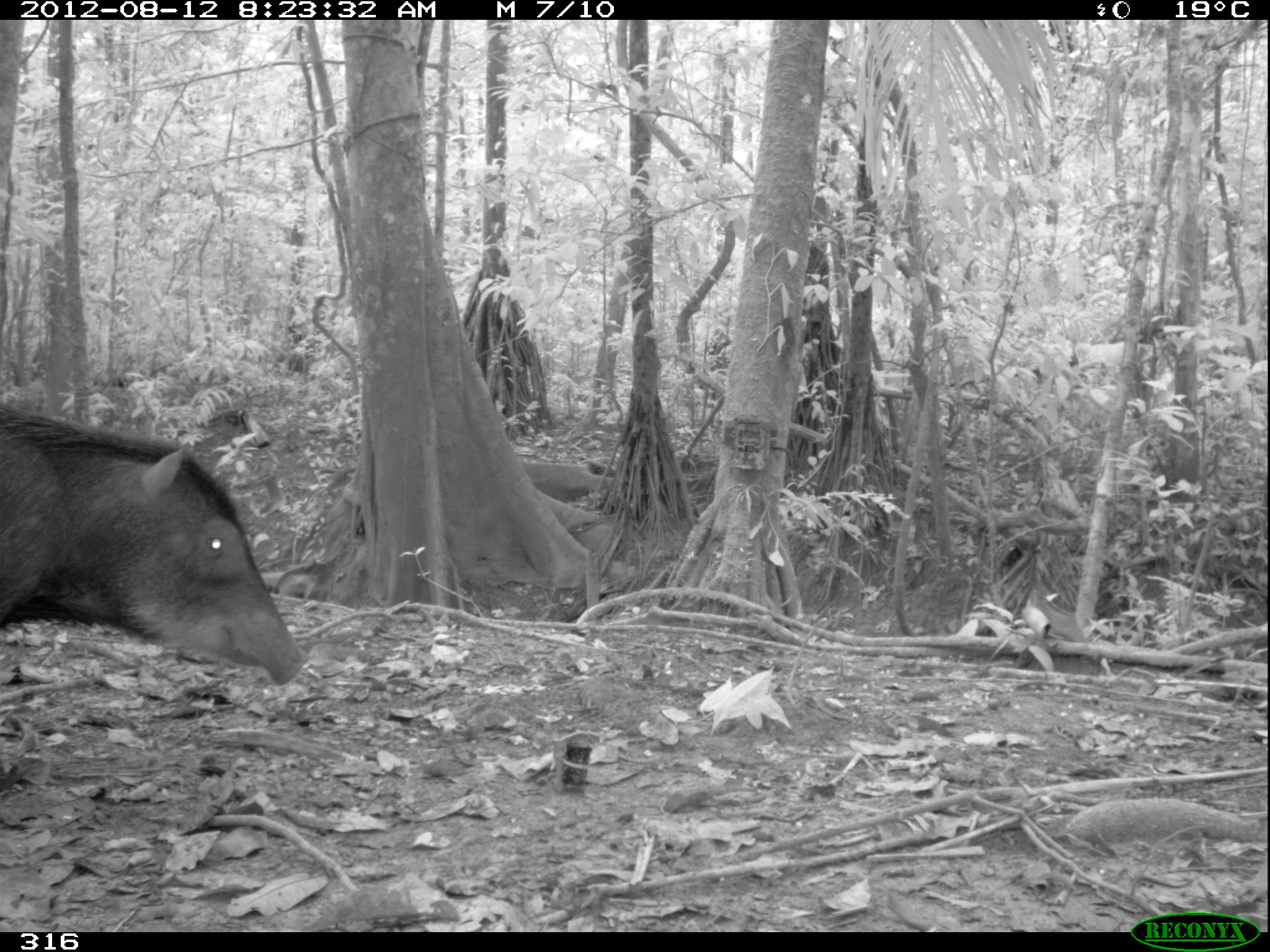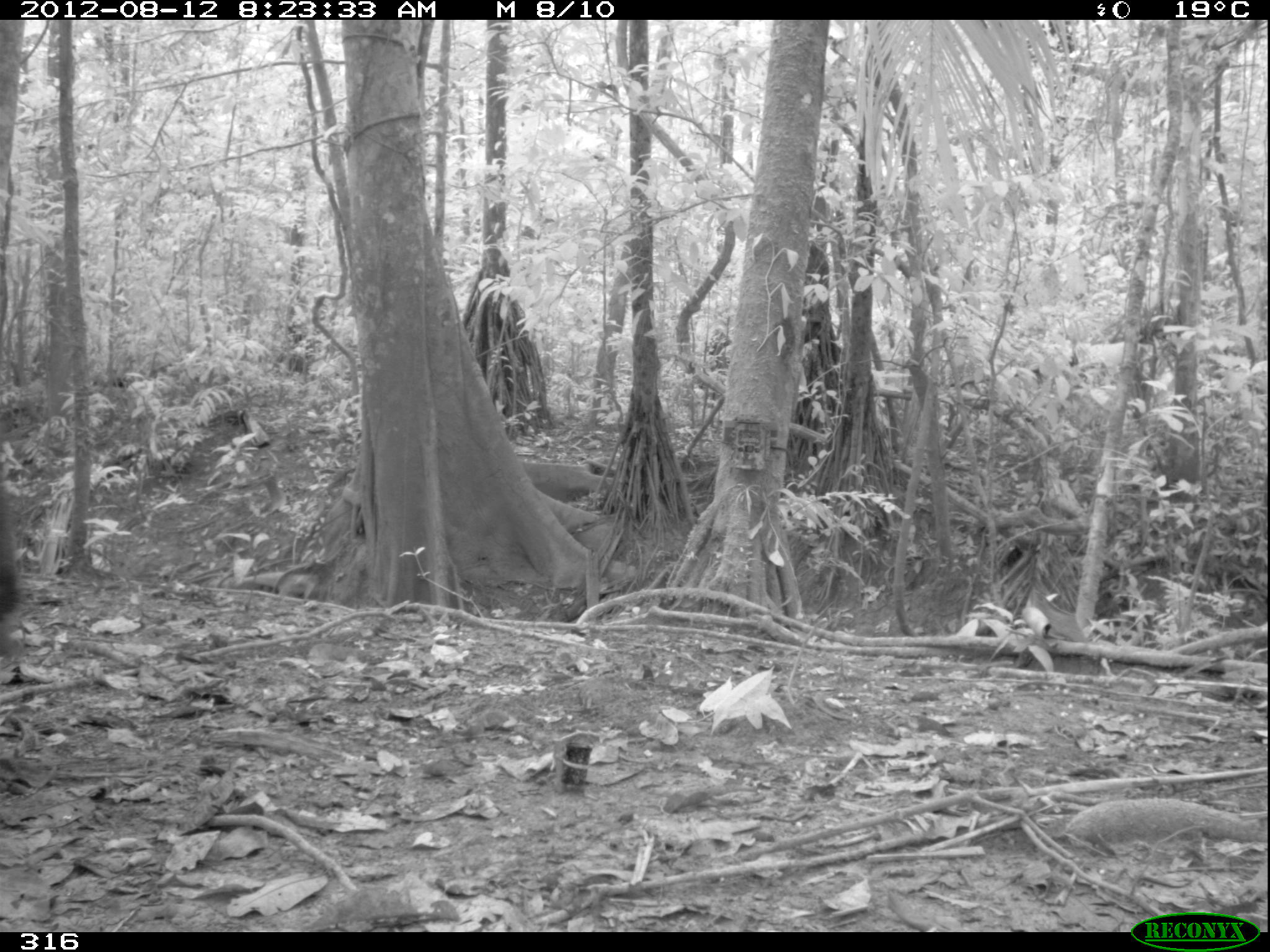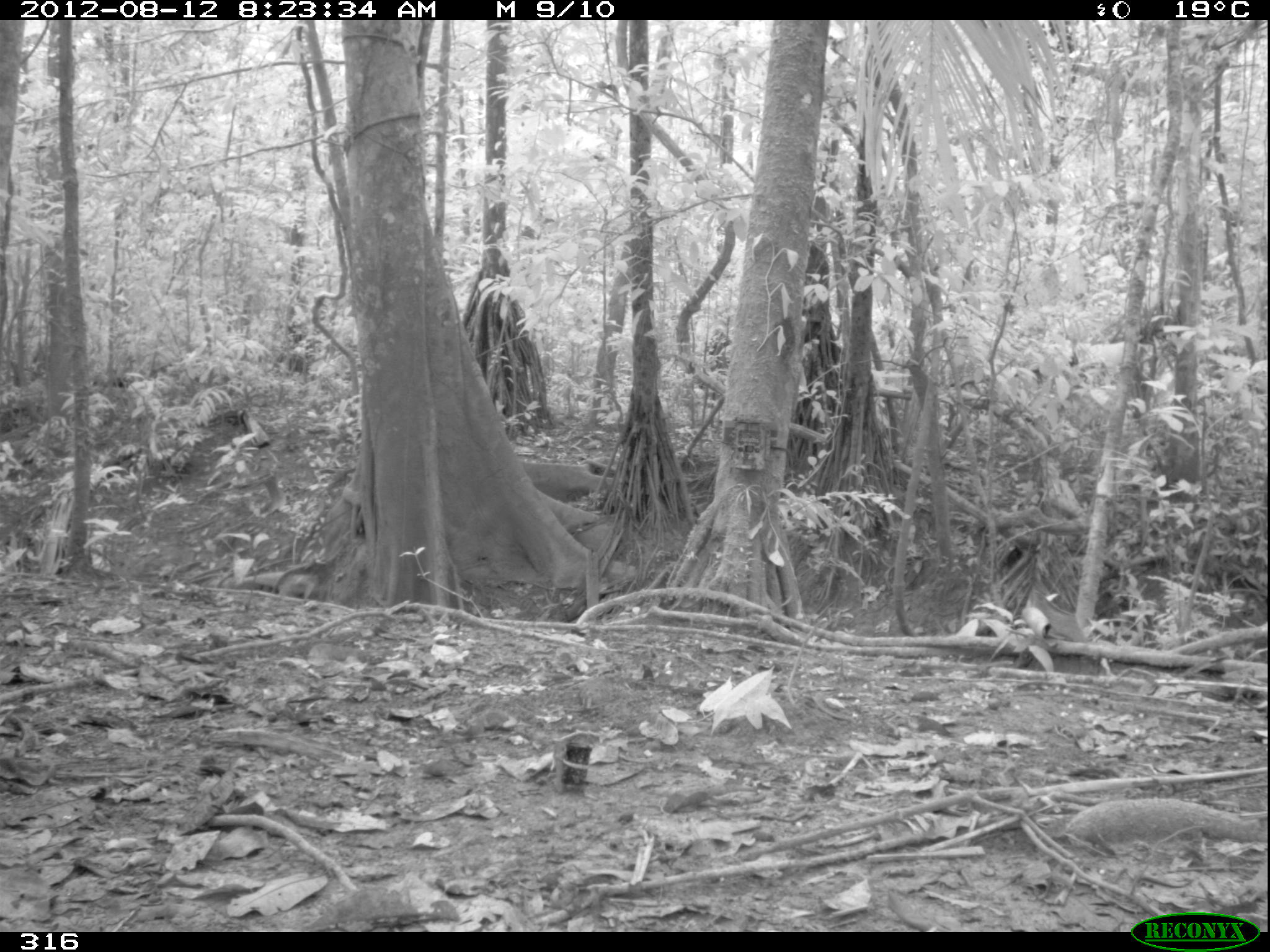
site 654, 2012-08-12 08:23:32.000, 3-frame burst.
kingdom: Animalia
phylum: Chordata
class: Mammalia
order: Artiodactyla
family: Tayassuidae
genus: Tayassu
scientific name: Tayassu pecari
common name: white-lipped peccary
Tayassu pecari (white-lipped peccary).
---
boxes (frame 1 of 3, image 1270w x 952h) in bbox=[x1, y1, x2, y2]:
tayassu pecari: bbox=[0, 404, 310, 686]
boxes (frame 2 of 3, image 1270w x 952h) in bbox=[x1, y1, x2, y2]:
tayassu pecari: bbox=[0, 461, 24, 666]